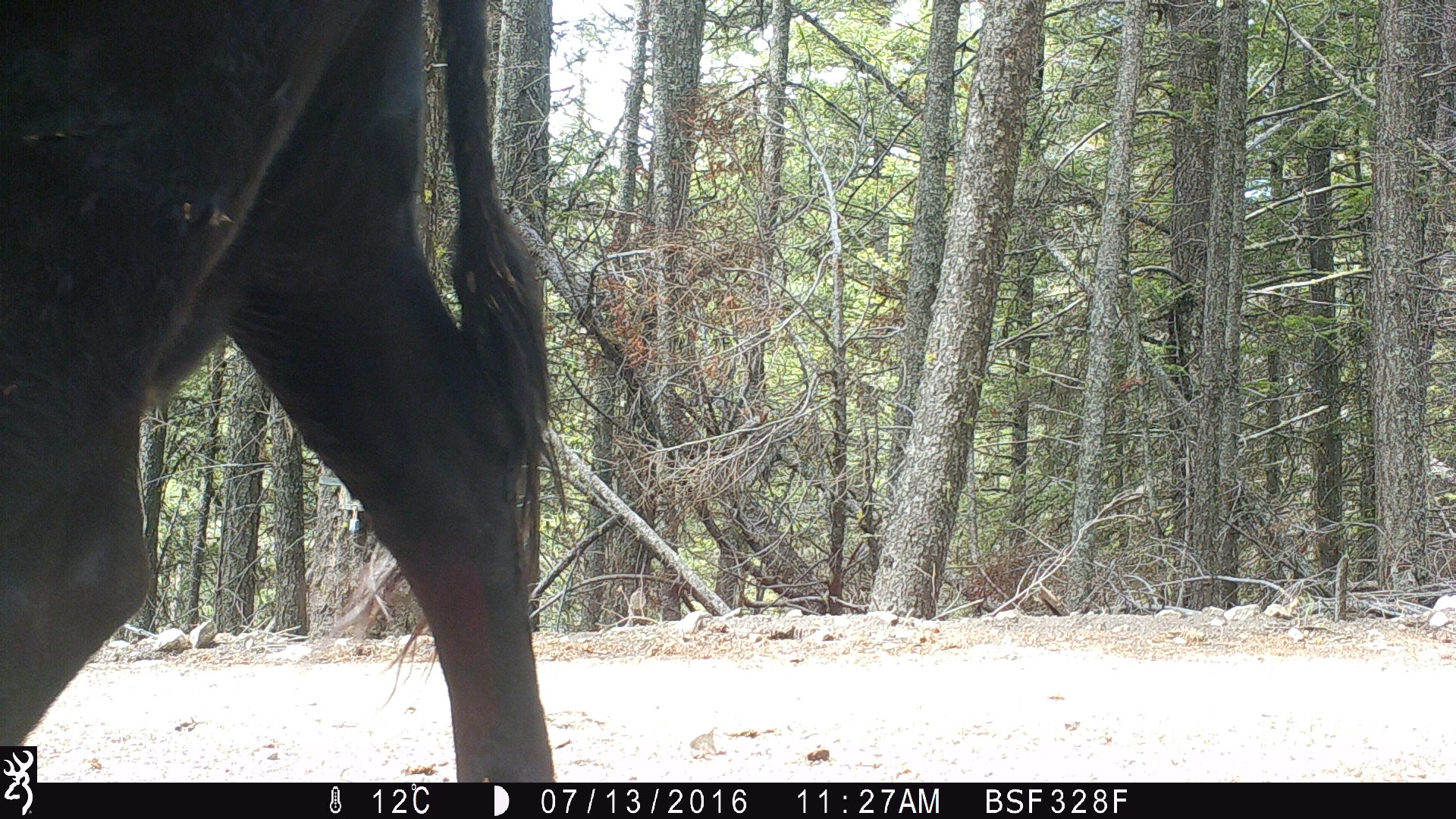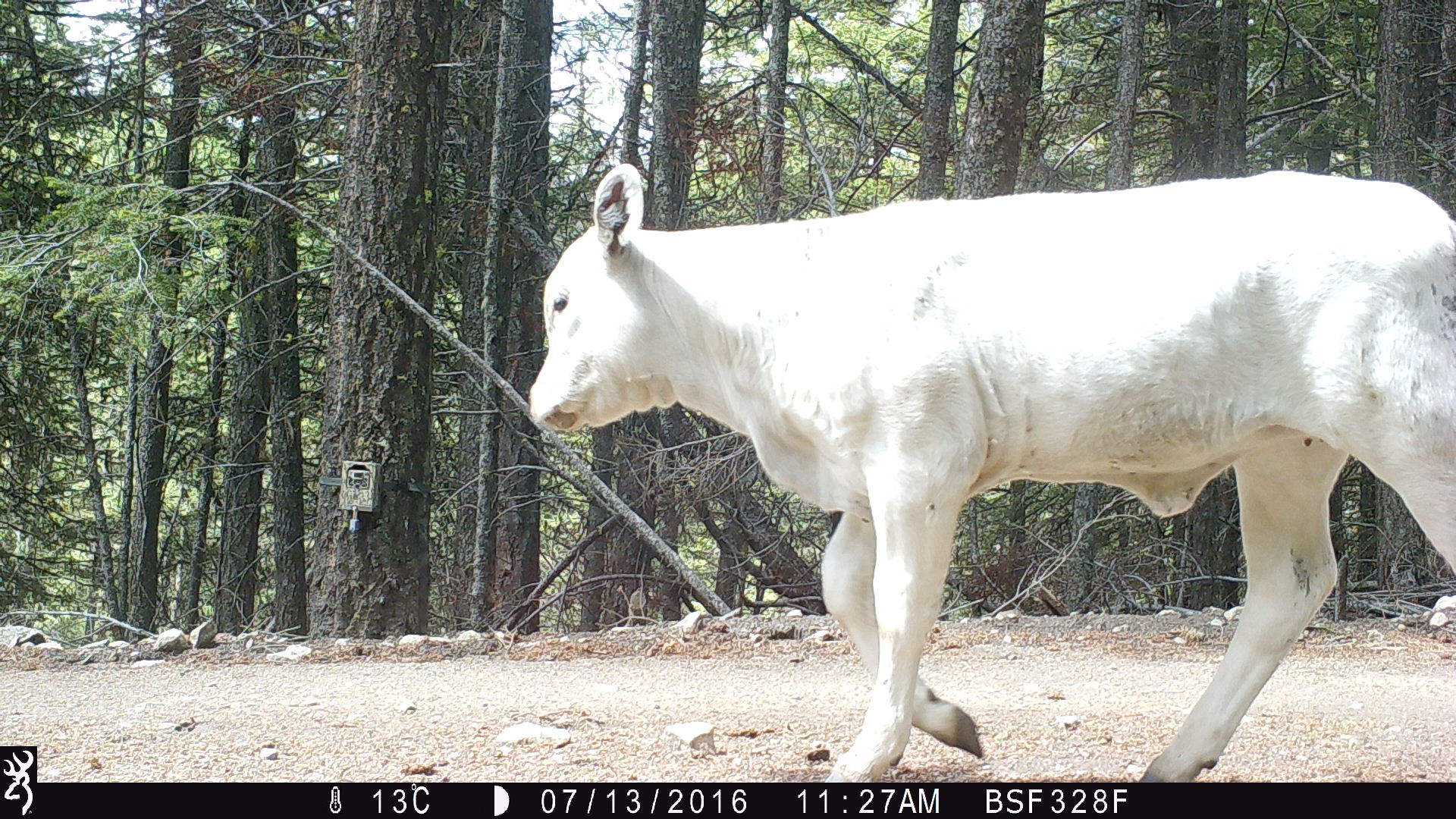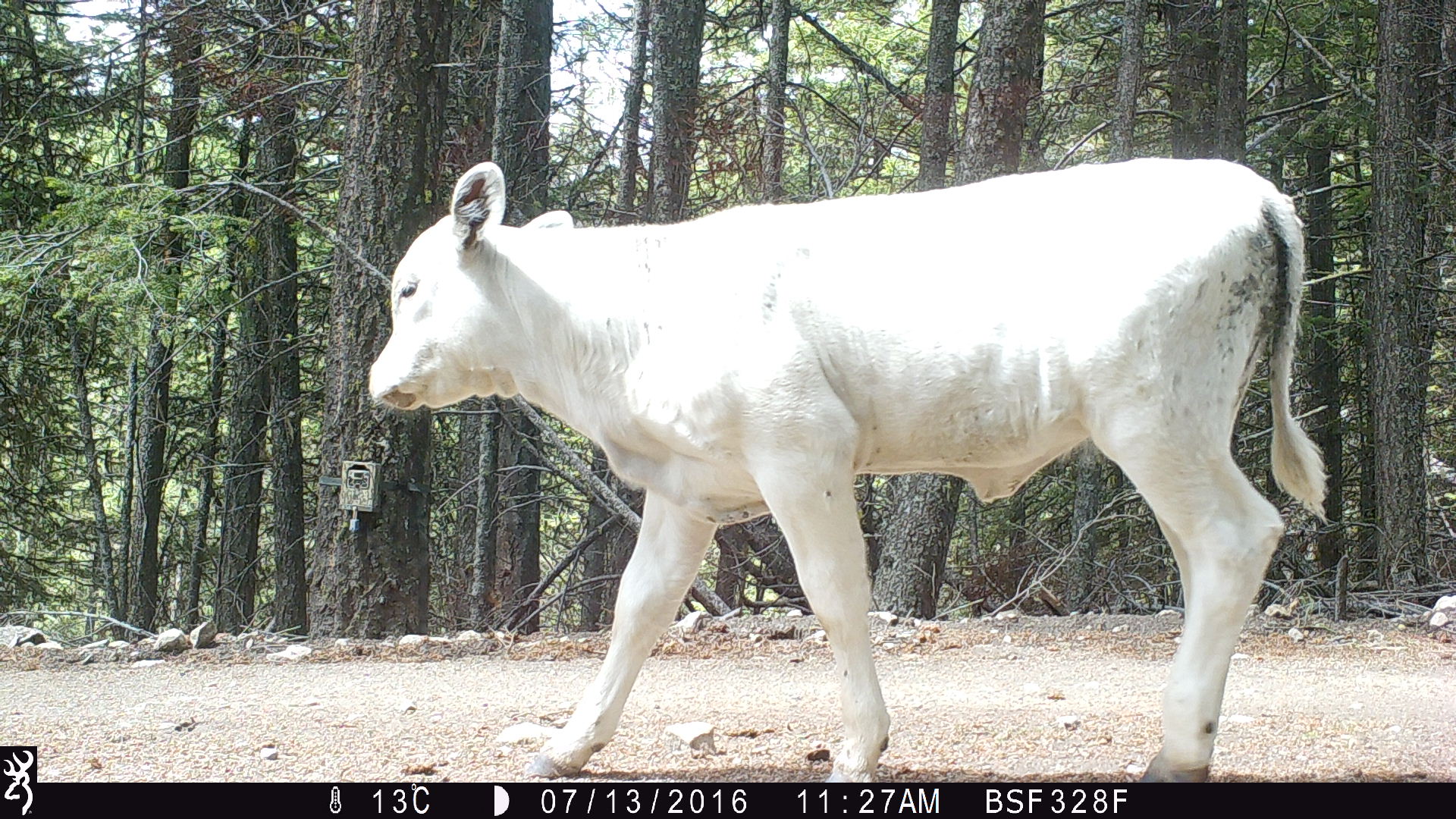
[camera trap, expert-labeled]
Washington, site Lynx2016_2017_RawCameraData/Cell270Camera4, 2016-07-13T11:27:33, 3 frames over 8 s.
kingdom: Animalia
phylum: Chordata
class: Mammalia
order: Artiodactyla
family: Bovidae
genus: Bos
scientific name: Bos taurus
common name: domestic cattle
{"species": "domestic cattle (Bos taurus)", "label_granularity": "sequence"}